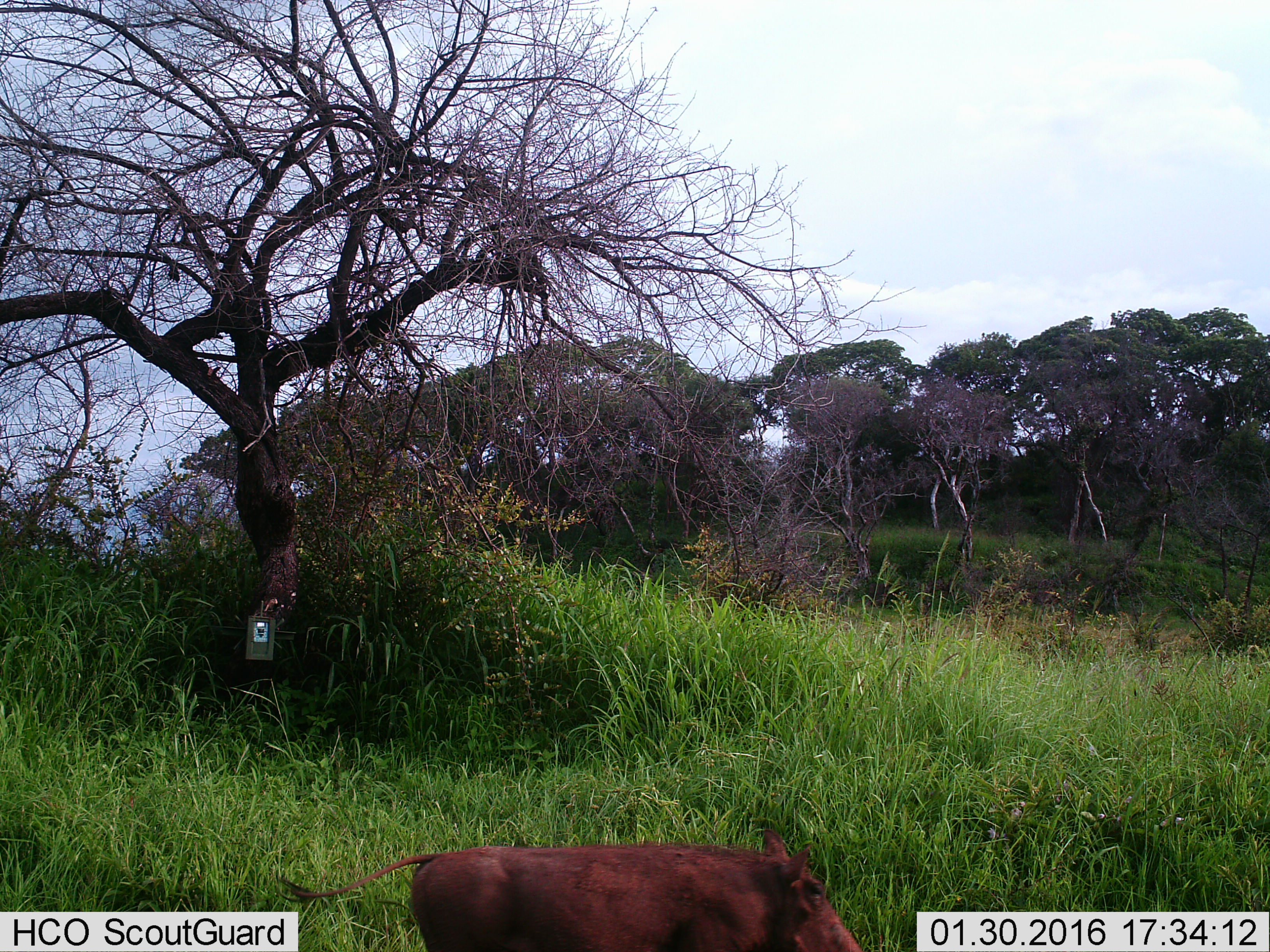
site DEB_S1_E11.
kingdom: Animalia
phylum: Chordata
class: Mammalia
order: Artiodactyla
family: Suidae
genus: Phacochoerus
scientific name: Phacochoerus africanus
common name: warthog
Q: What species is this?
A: Warthog (Phacochoerus africanus).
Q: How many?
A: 1.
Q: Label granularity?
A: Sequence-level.